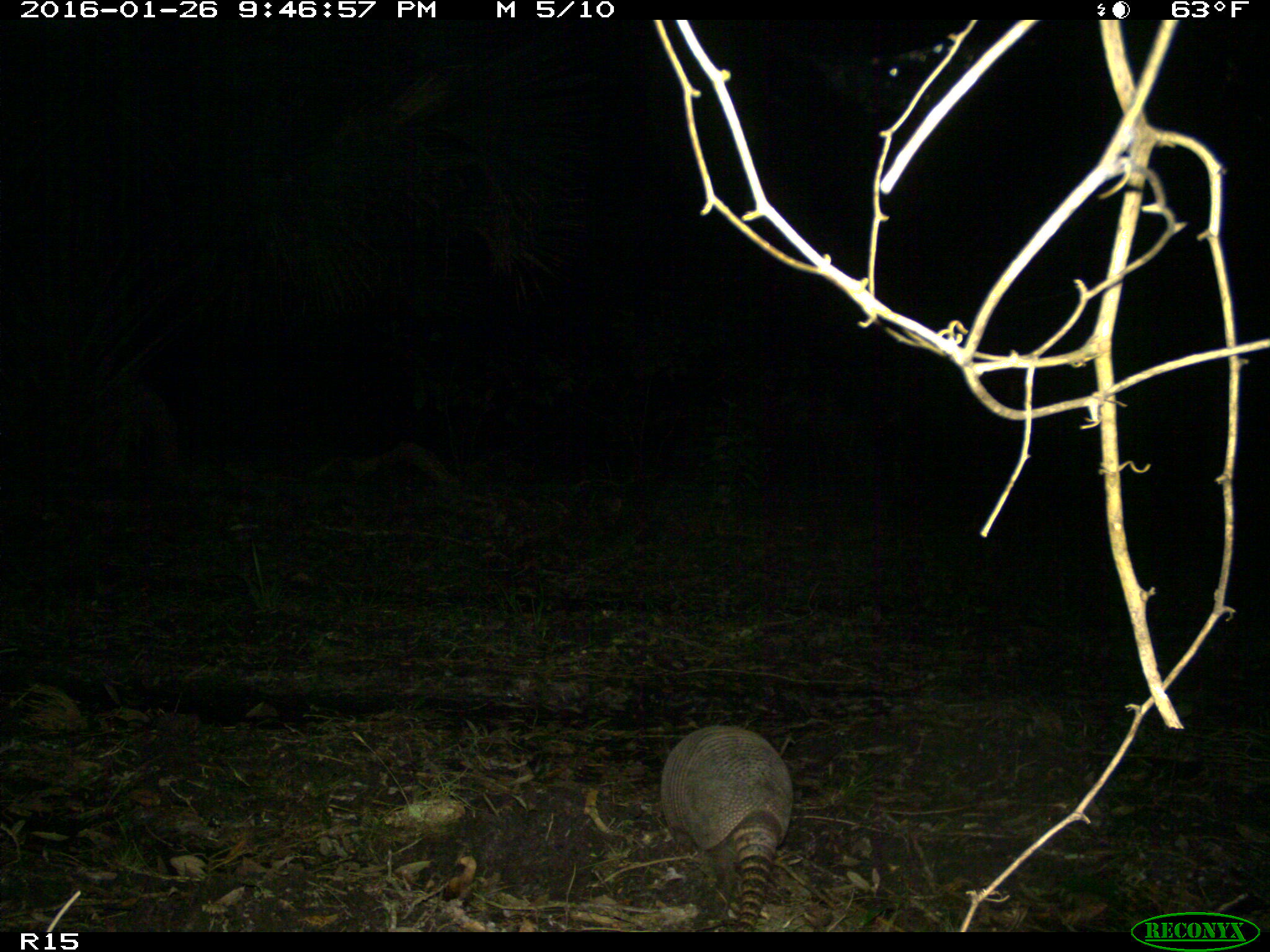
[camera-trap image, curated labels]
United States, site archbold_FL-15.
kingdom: Animalia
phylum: Chordata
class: Mammalia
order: Cingulata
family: Dasypodidae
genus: Dasypus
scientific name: Dasypus novemcinctus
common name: nine-banded armadillo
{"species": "Dasypus novemcinctus (nine-banded armadillo)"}